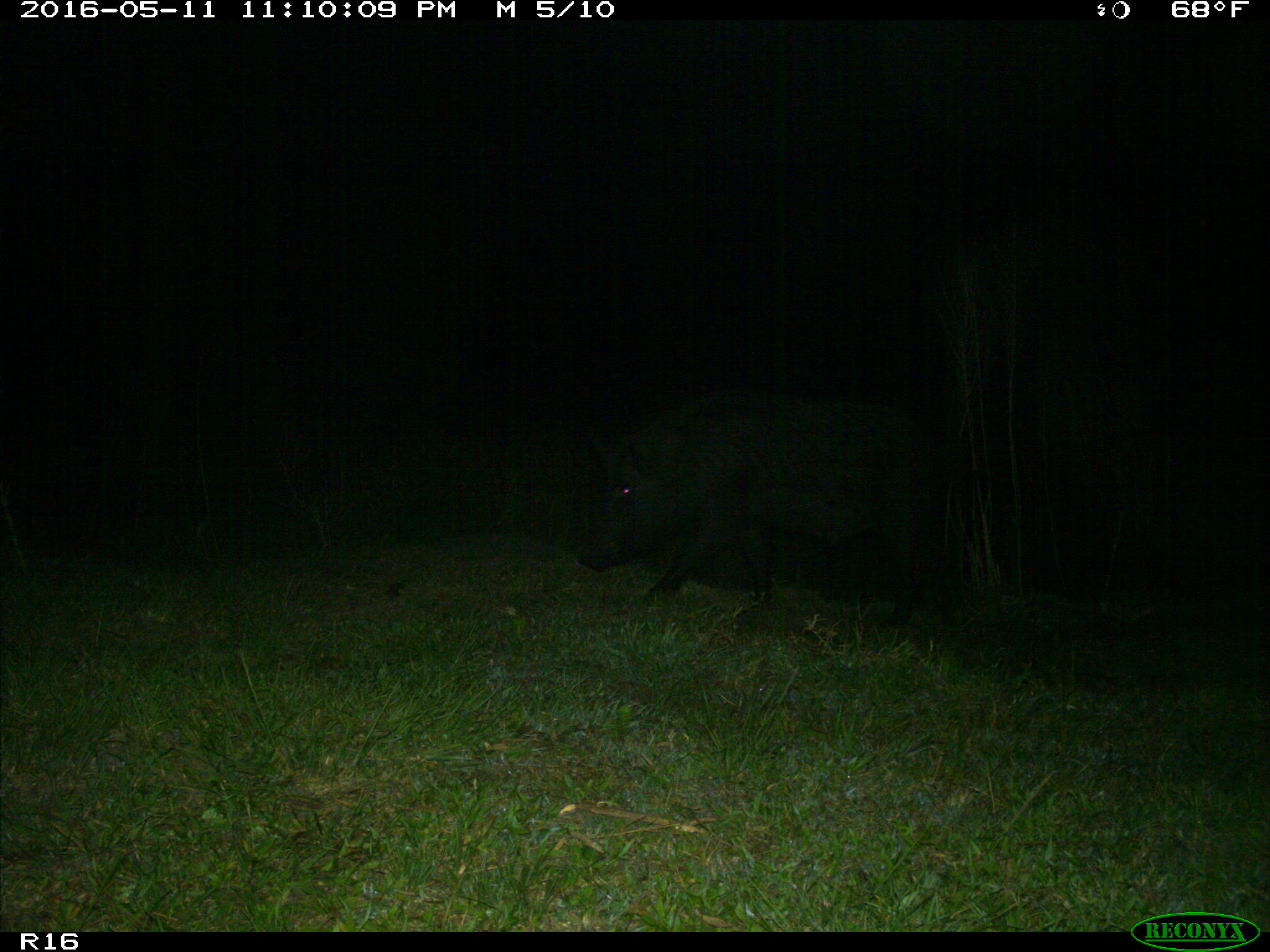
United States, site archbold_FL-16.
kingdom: Animalia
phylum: Chordata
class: Mammalia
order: Artiodactyla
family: Suidae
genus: Sus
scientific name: Sus scrofa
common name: wild boar